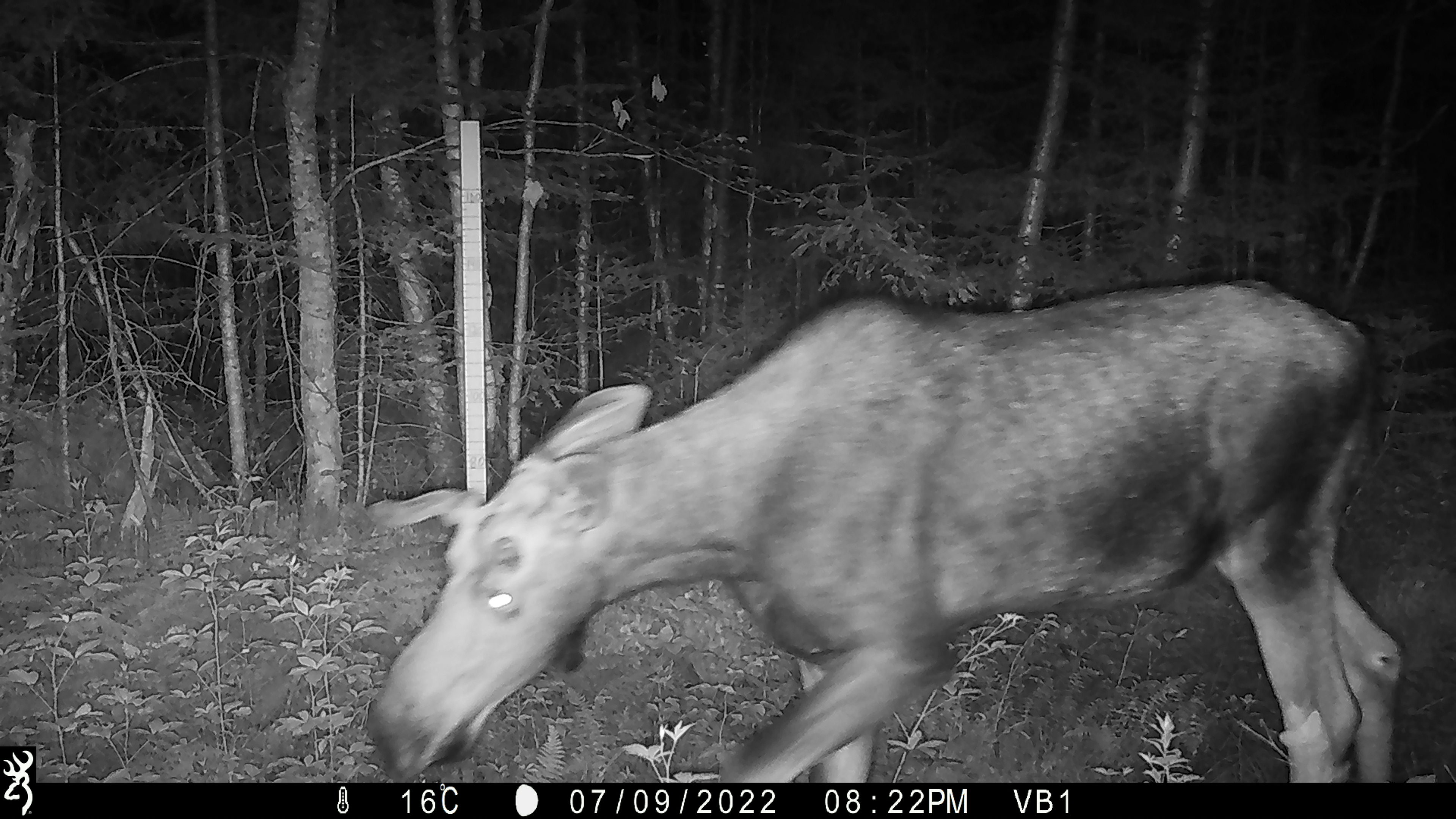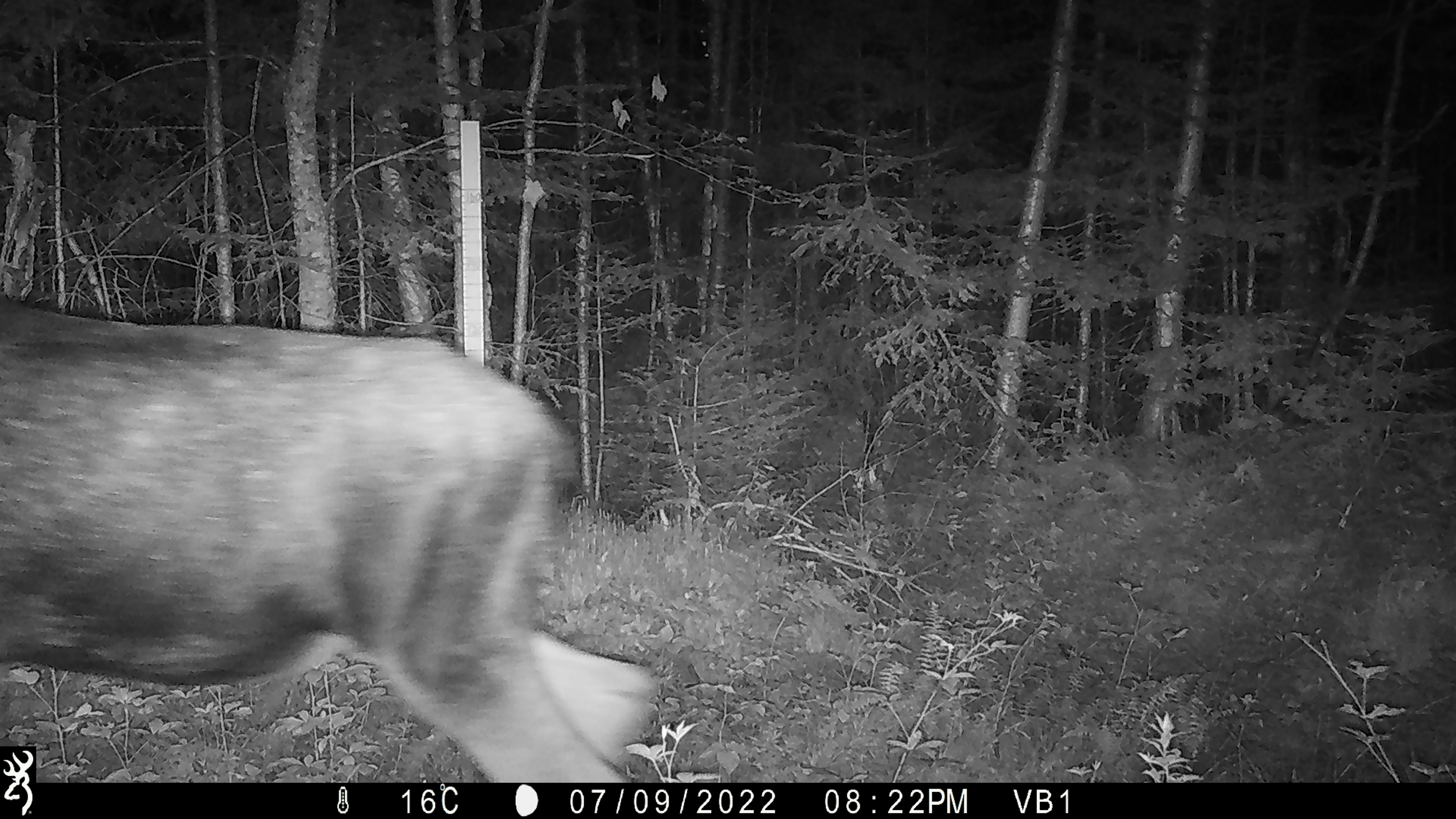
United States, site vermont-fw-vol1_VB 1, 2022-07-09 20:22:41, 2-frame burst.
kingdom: Animalia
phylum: Chordata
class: Mammalia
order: Artiodactyla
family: Cervidae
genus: Alces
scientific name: Alces alces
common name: moose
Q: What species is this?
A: Moose (Alces alces).